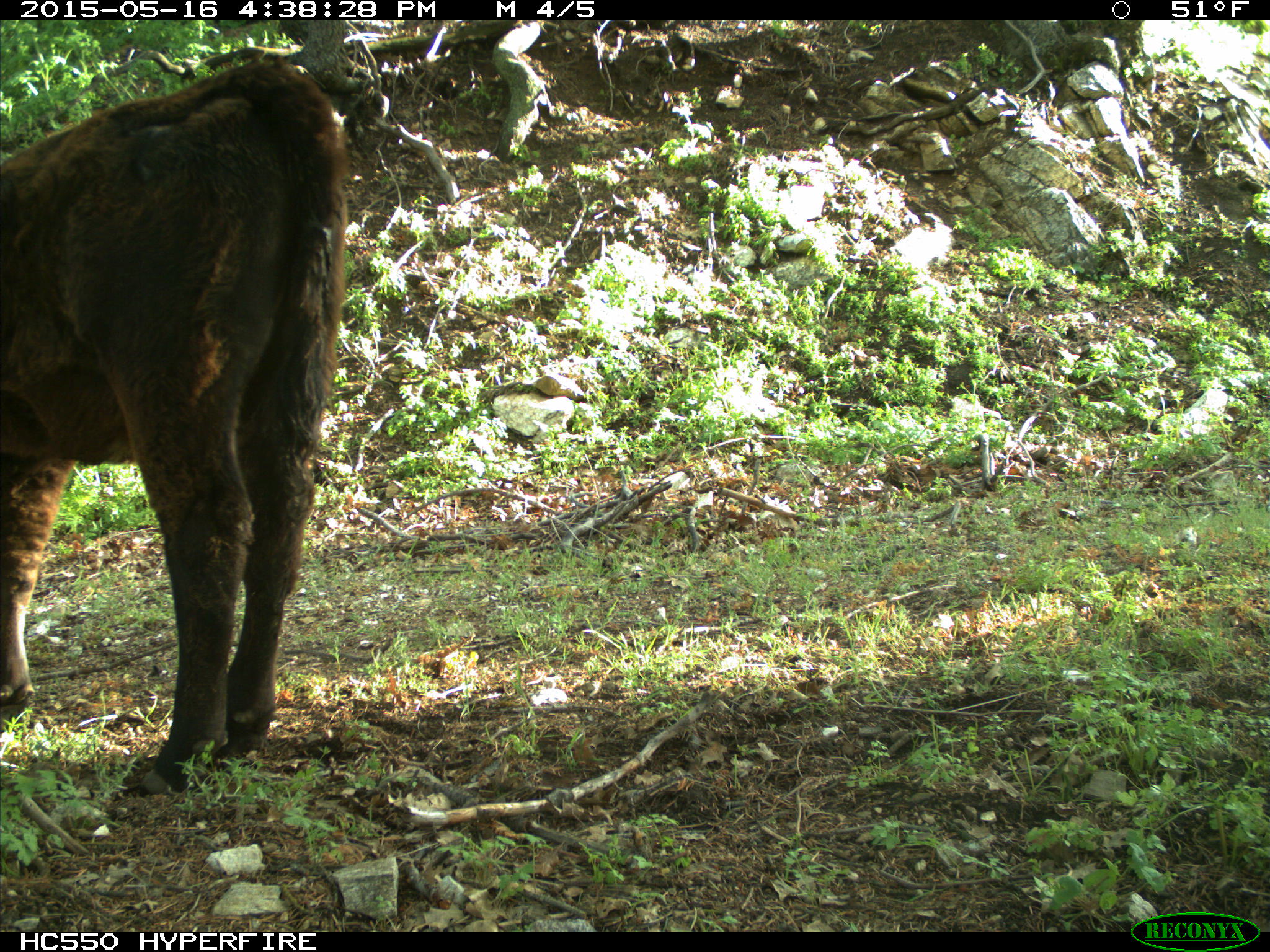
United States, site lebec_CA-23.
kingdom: Animalia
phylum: Chordata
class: Mammalia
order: Artiodactyla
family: Bovidae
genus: Bos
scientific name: Bos taurus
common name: domestic cow